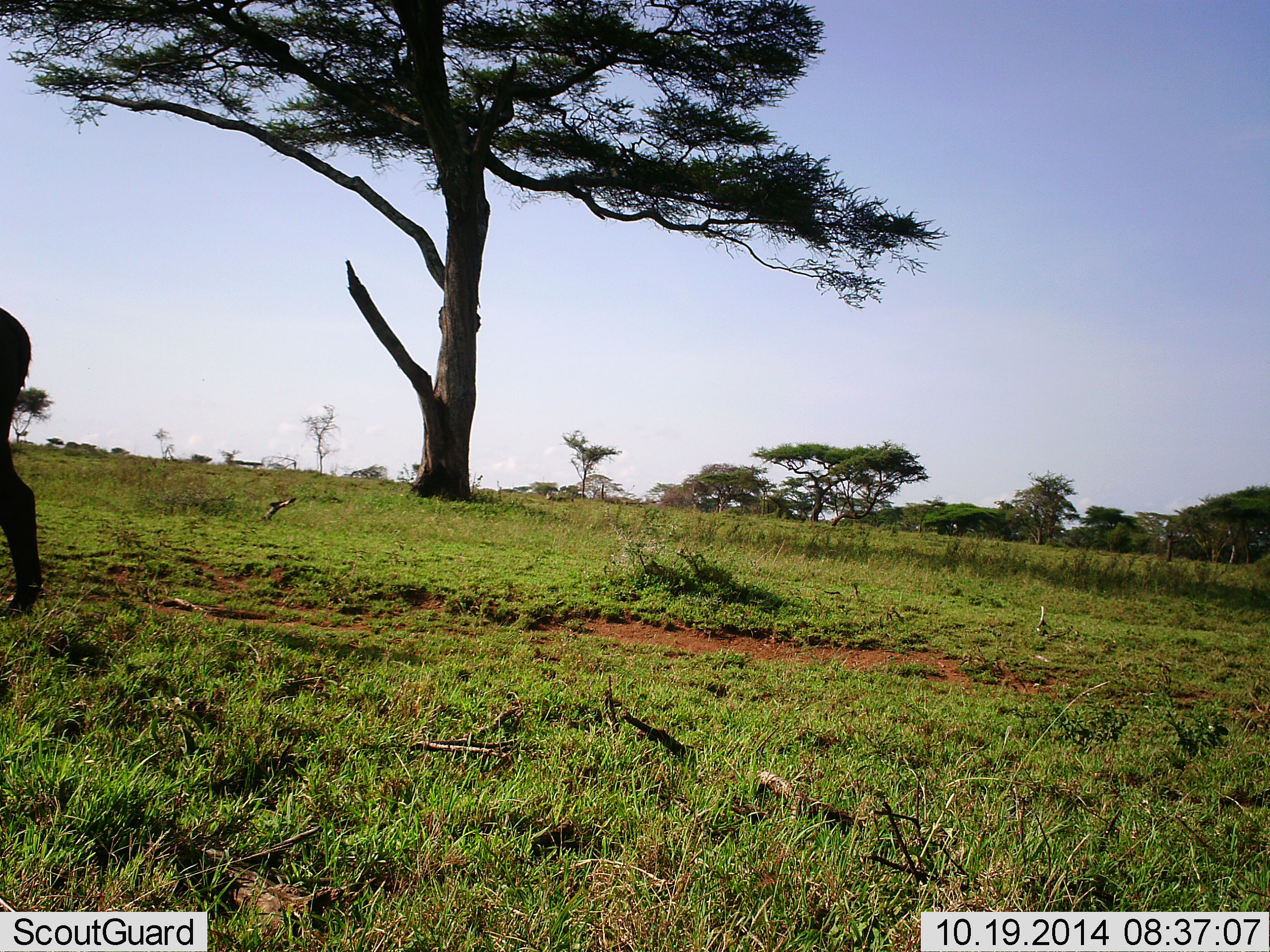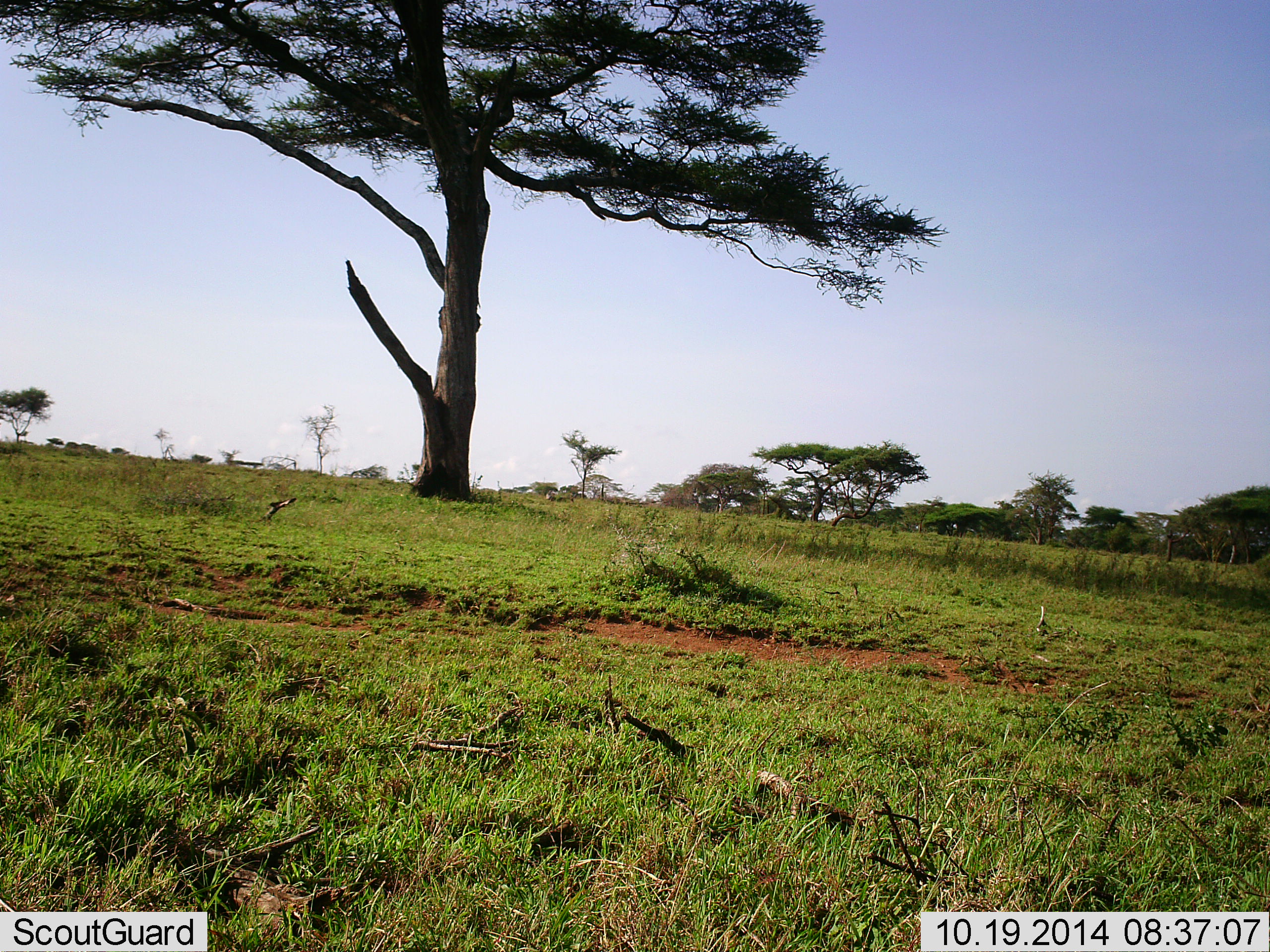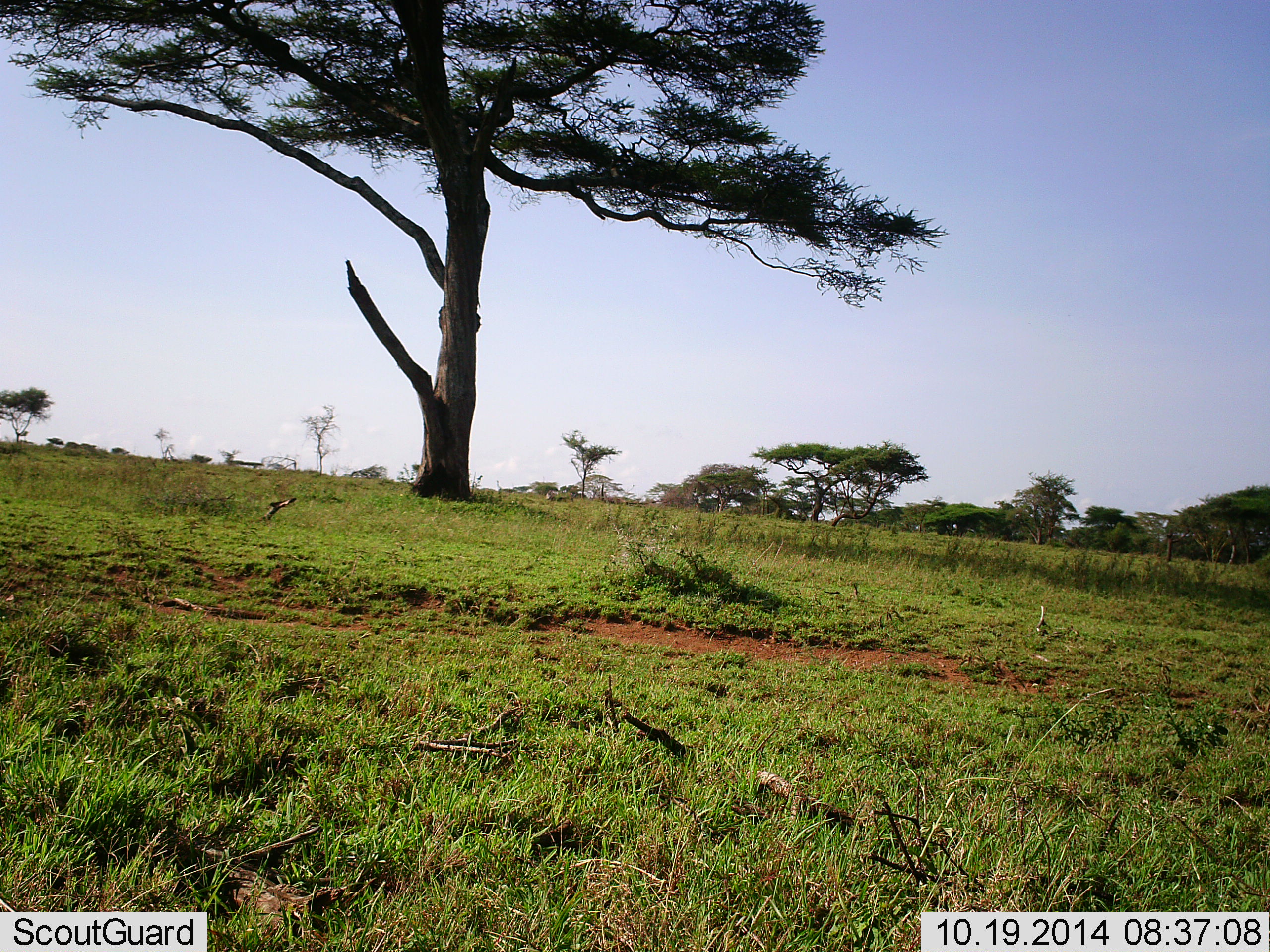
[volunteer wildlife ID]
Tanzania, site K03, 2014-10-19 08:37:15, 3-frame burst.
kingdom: Animalia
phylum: Chordata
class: Mammalia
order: Artiodactyla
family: Bovidae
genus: Syncerus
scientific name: Syncerus caffer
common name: cape buffalo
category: buffalo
Buffalo (cape buffalo) (Syncerus caffer), count 1. Behavior (volunteer vote fractions): standing 12%, resting 0%, moving 88%, interacting 0%. Young present (vote fraction): 0%. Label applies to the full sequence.